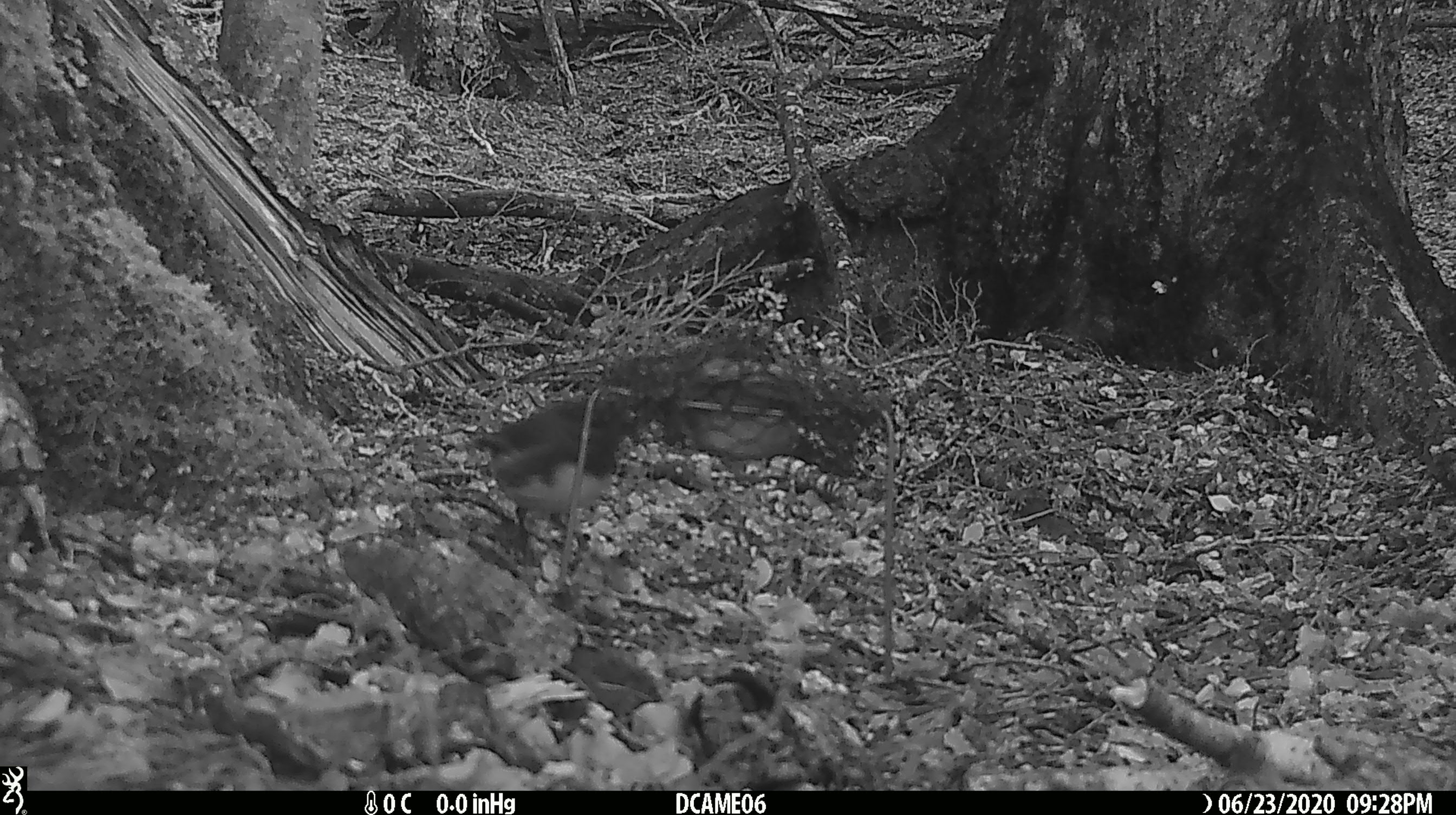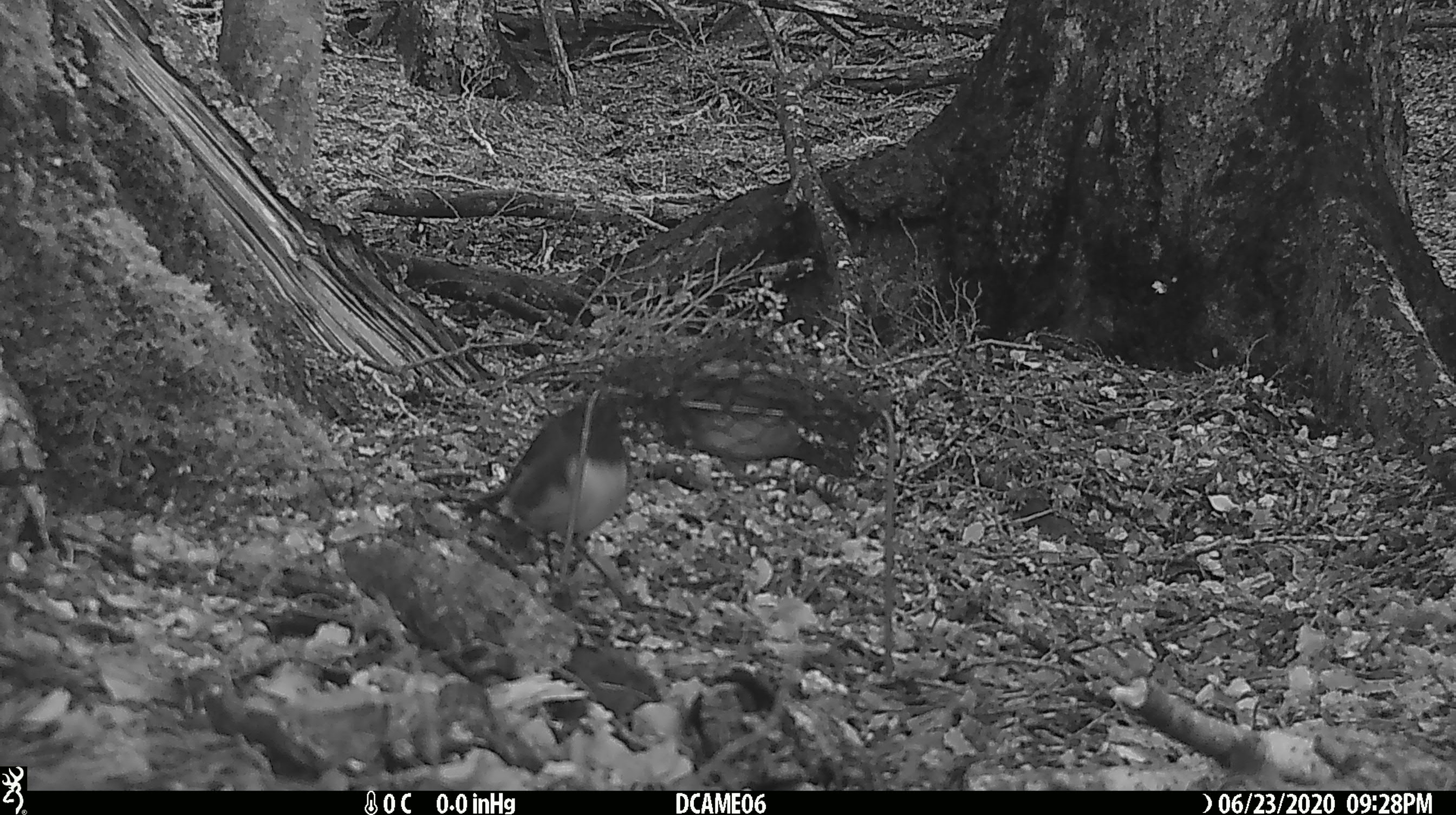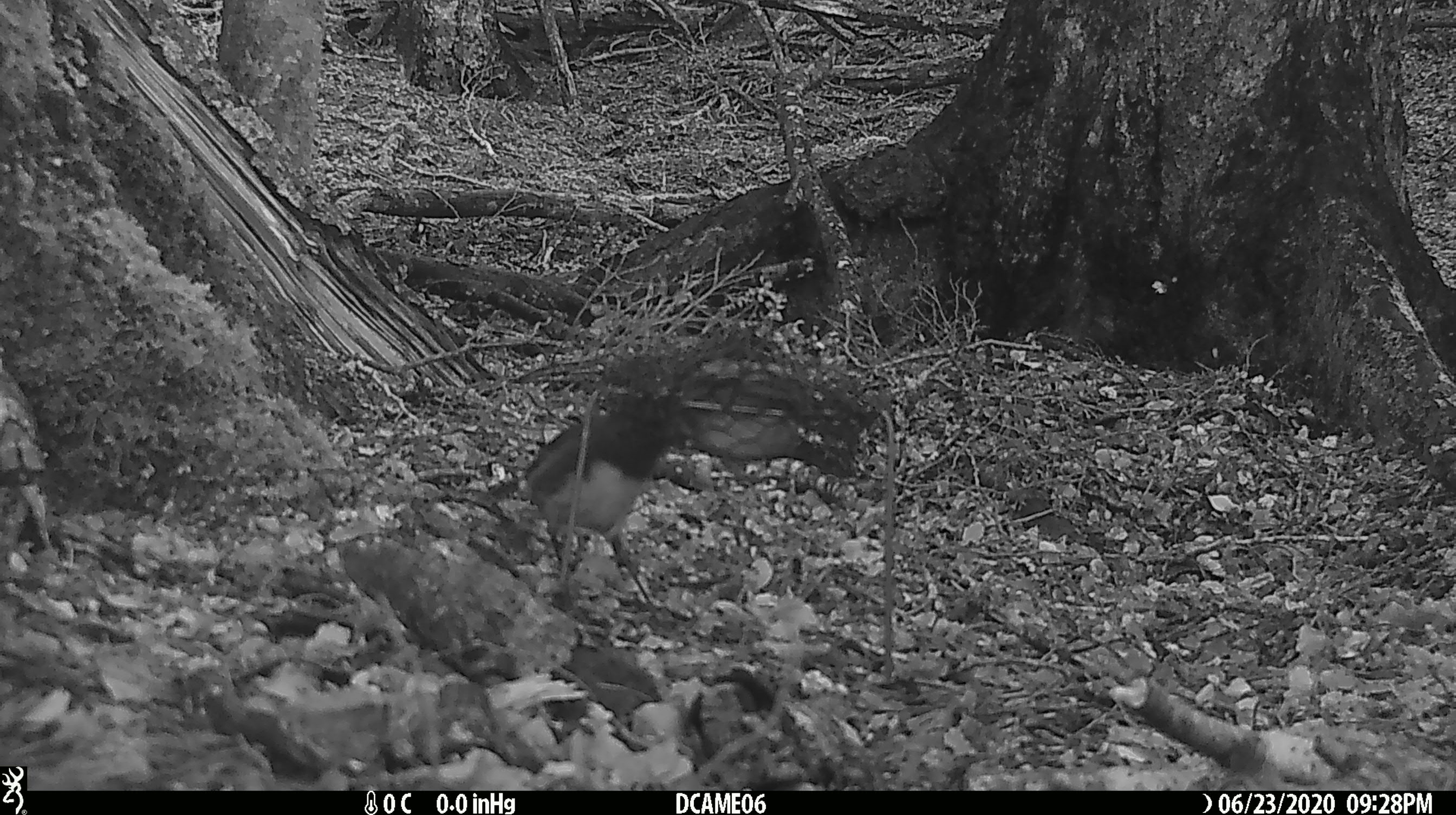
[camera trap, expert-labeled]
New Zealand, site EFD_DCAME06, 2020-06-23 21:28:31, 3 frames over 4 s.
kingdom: Animalia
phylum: Chordata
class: Aves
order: Passeriformes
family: Petroicidae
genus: Petroica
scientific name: Petroica australis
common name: new zealand robin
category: robin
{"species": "robin (new zealand robin) (Petroica australis)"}